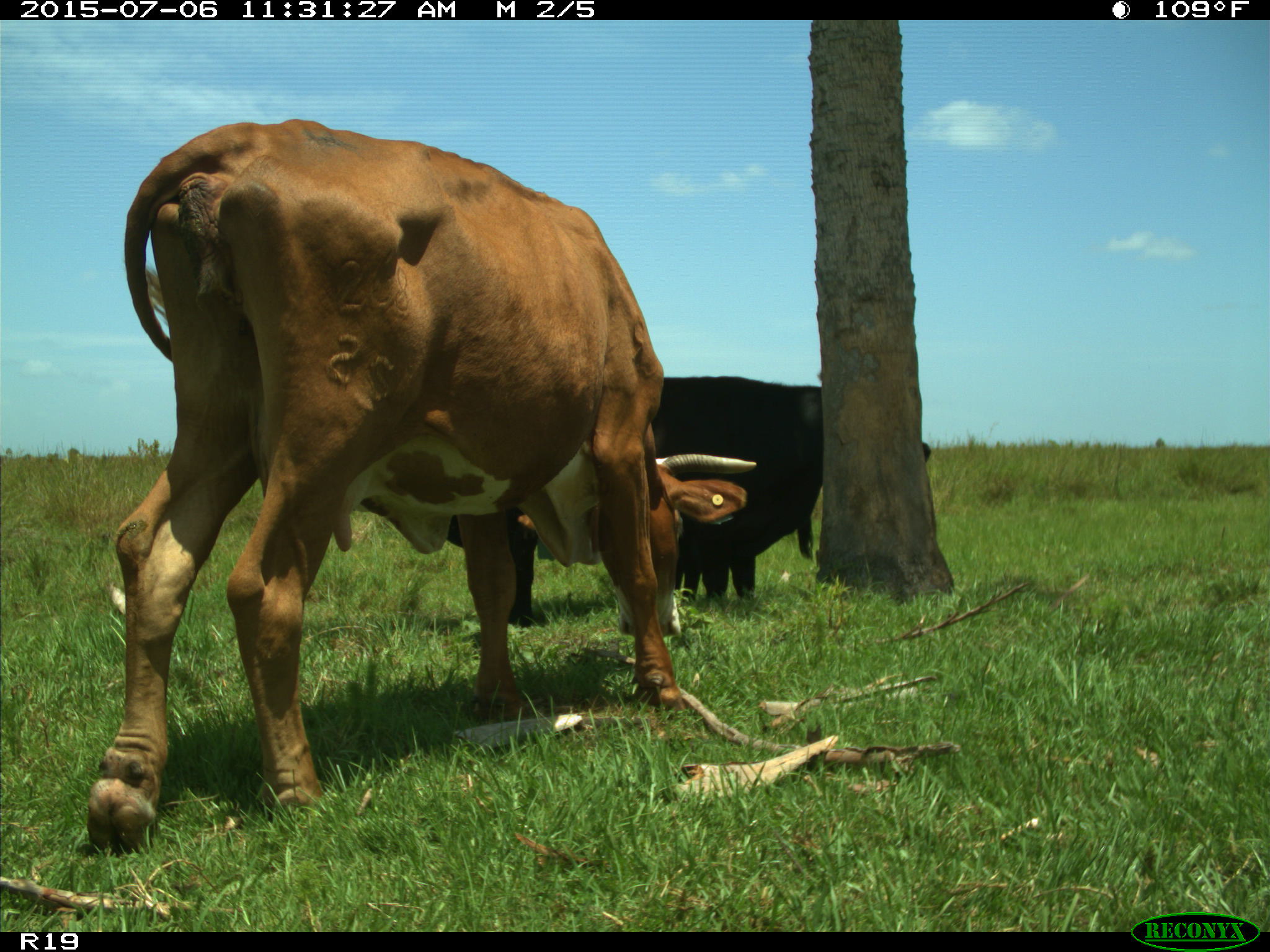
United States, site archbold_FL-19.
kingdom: Animalia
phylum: Chordata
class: Mammalia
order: Artiodactyla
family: Bovidae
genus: Bos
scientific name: Bos taurus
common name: domestic cow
Bos taurus (domestic cow).